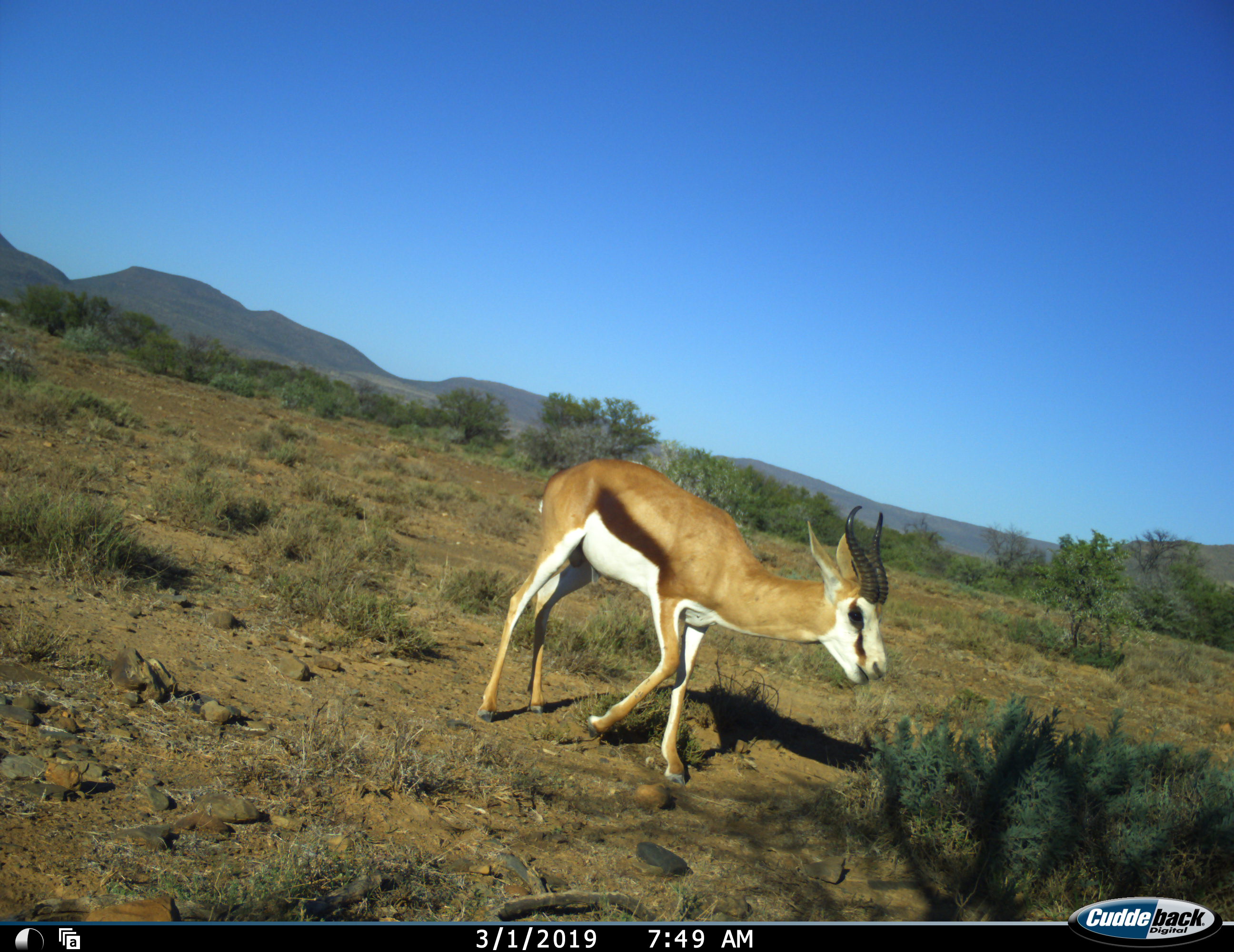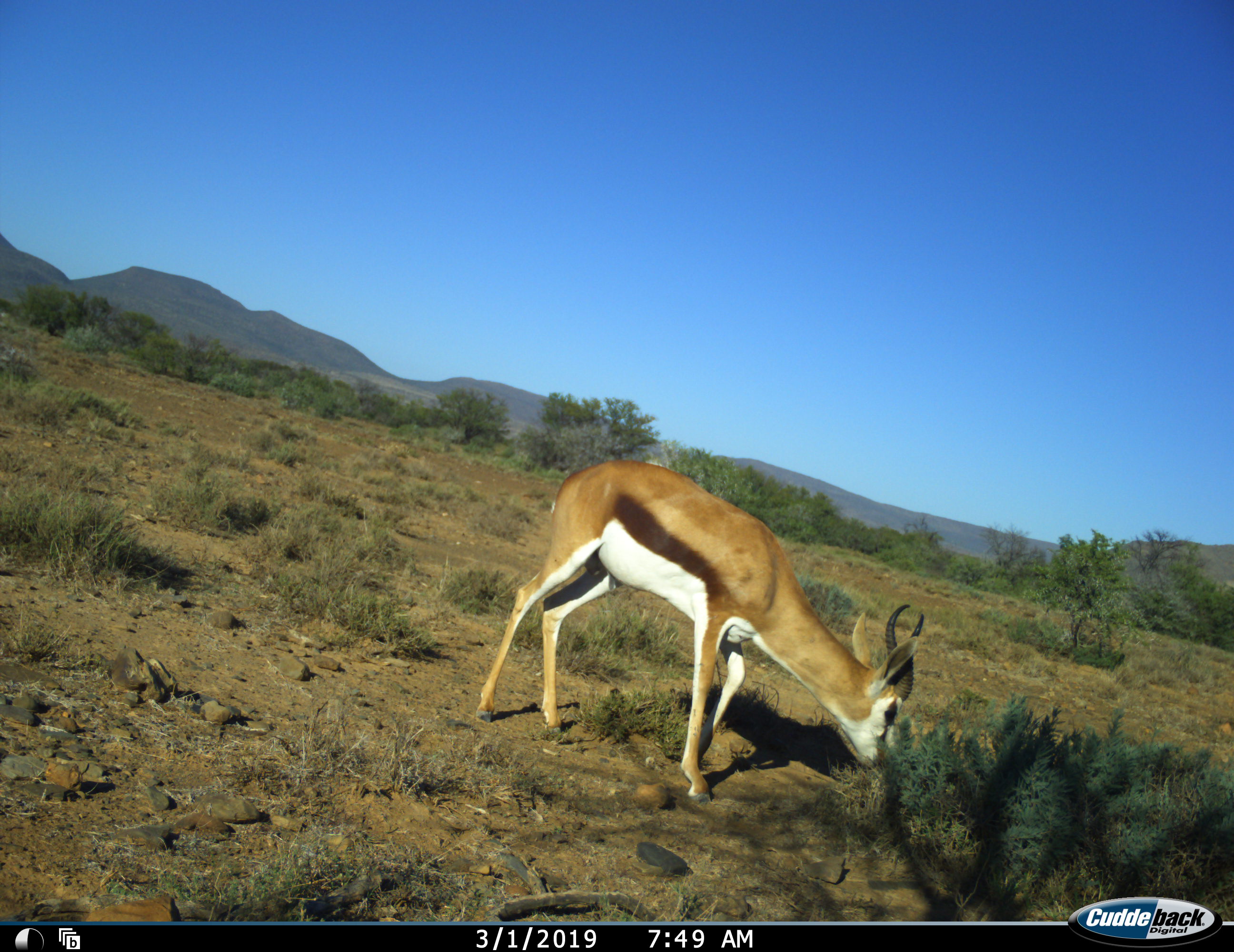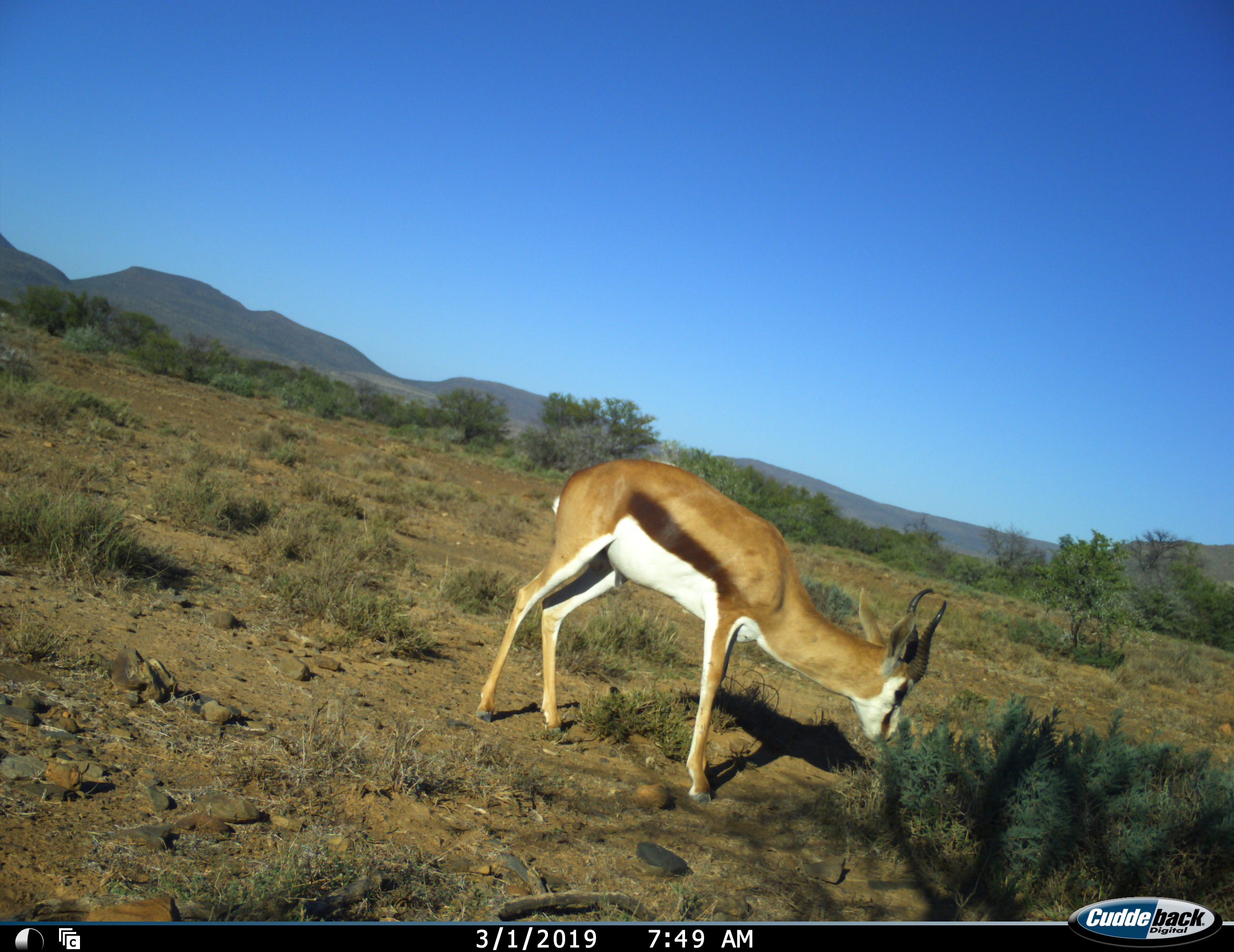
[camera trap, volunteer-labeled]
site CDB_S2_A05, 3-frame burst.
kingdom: Animalia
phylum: Chordata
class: Mammalia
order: Artiodactyla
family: Bovidae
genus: Antidorcas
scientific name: Antidorcas marsupialis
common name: springbok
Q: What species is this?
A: Springbok (Antidorcas marsupialis).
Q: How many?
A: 1.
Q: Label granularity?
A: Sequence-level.